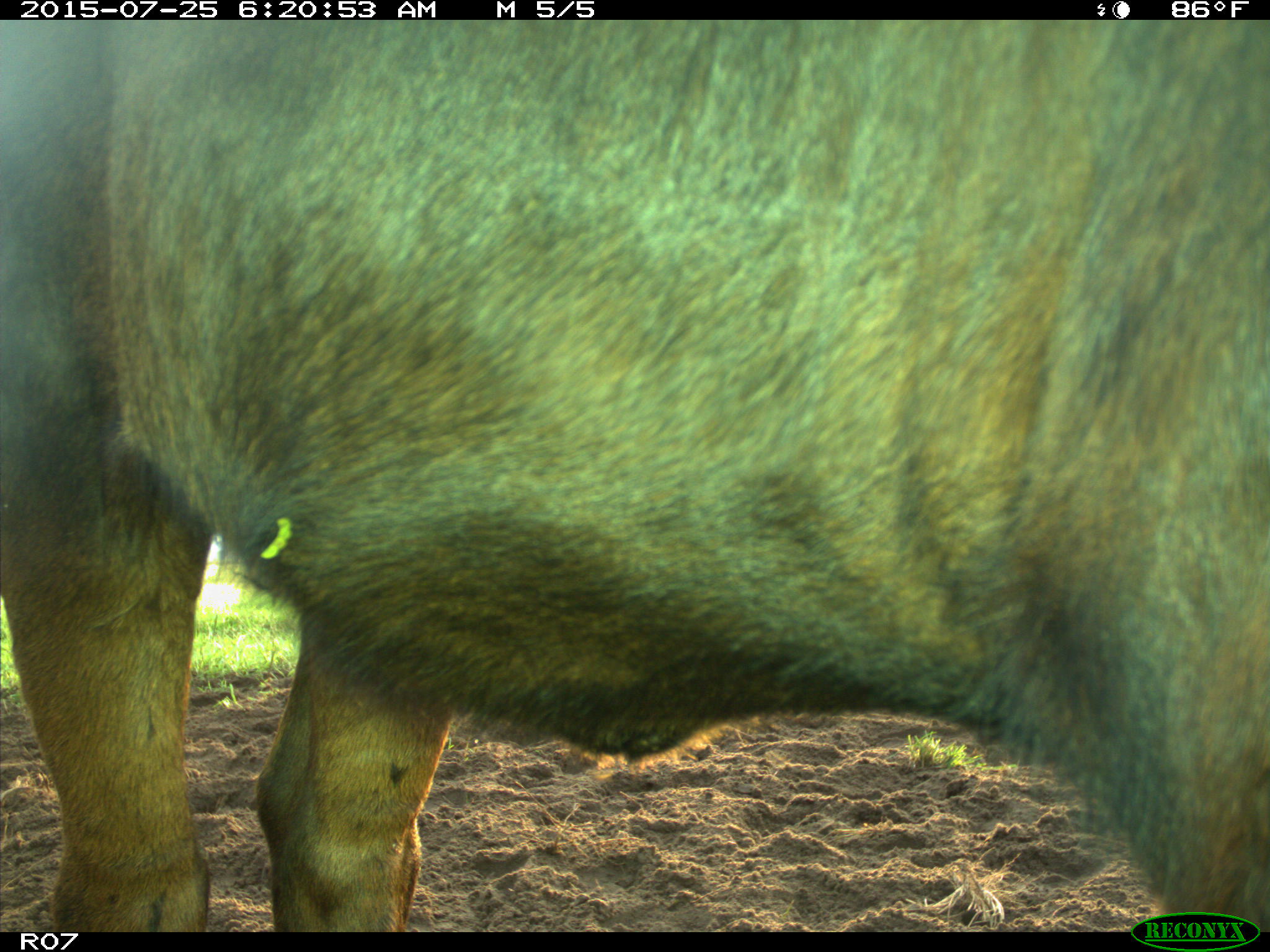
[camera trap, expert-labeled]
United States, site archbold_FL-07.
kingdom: Animalia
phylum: Chordata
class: Mammalia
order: Artiodactyla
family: Bovidae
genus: Bos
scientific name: Bos taurus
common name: domestic cow